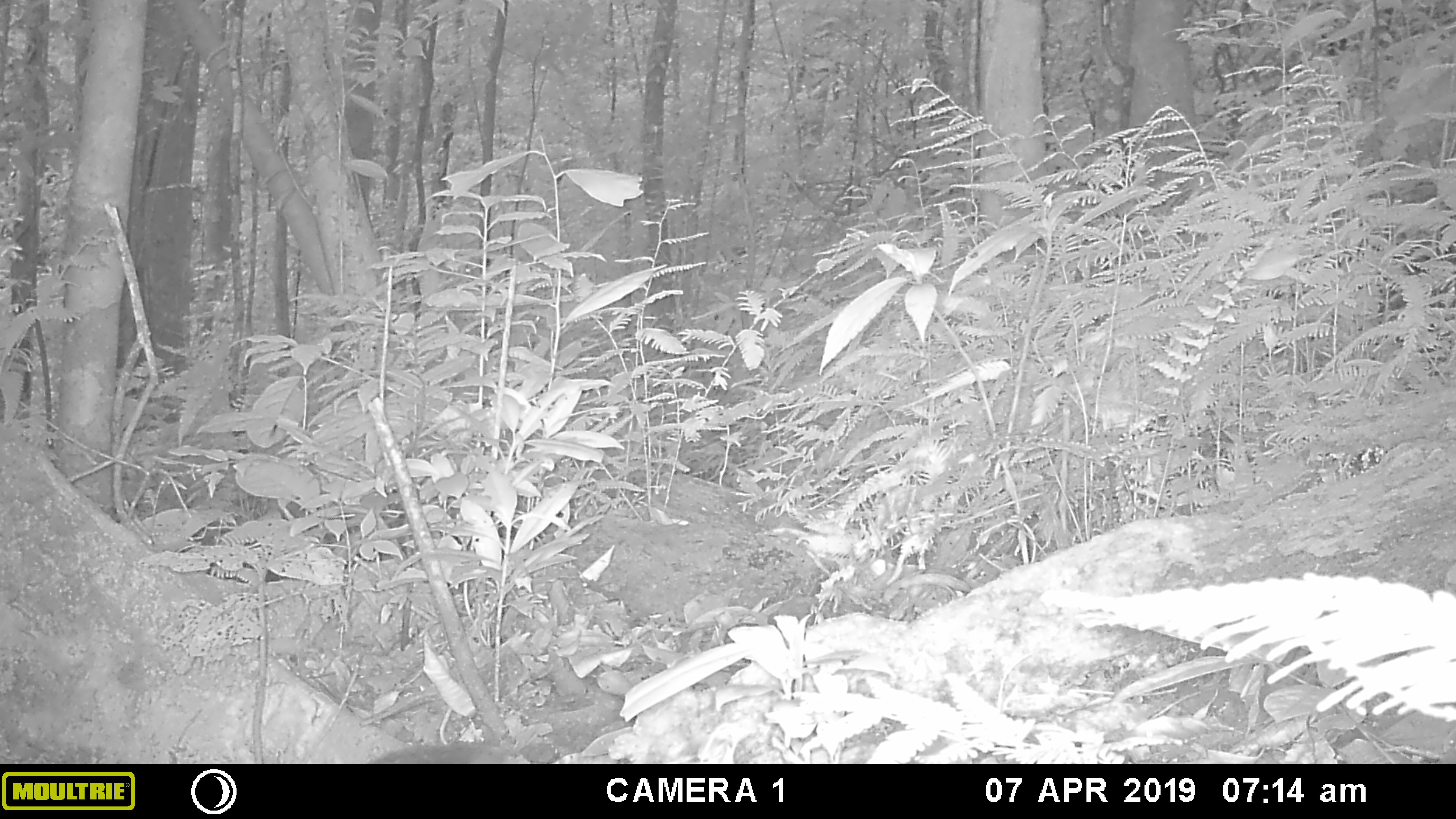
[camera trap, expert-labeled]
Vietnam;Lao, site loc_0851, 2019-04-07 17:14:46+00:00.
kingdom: Animalia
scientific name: Animalia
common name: animal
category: unidentified small animal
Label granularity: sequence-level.